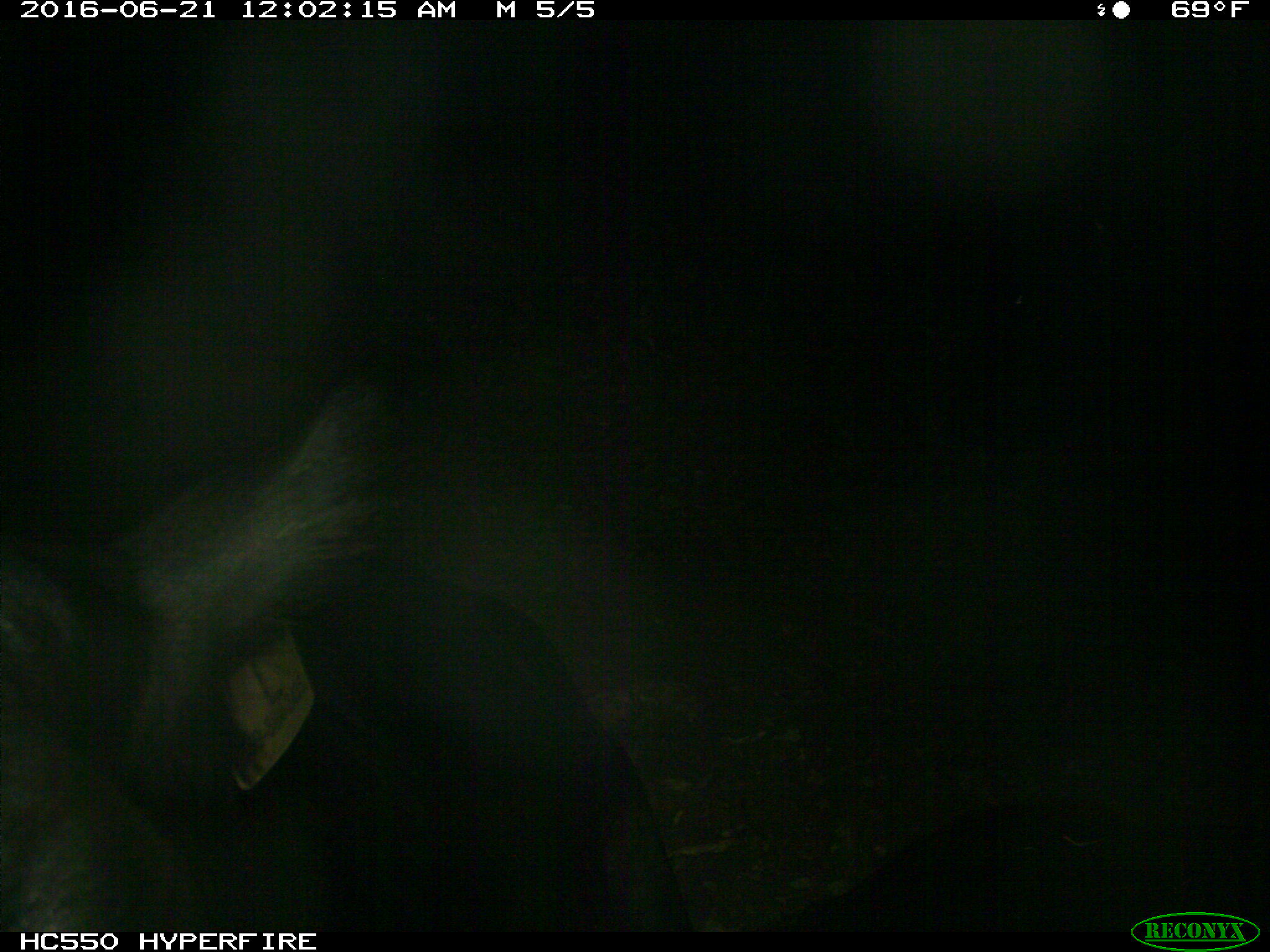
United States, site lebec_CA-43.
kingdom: Animalia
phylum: Chordata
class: Mammalia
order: Artiodactyla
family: Bovidae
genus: Bos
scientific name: Bos taurus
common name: domestic cow